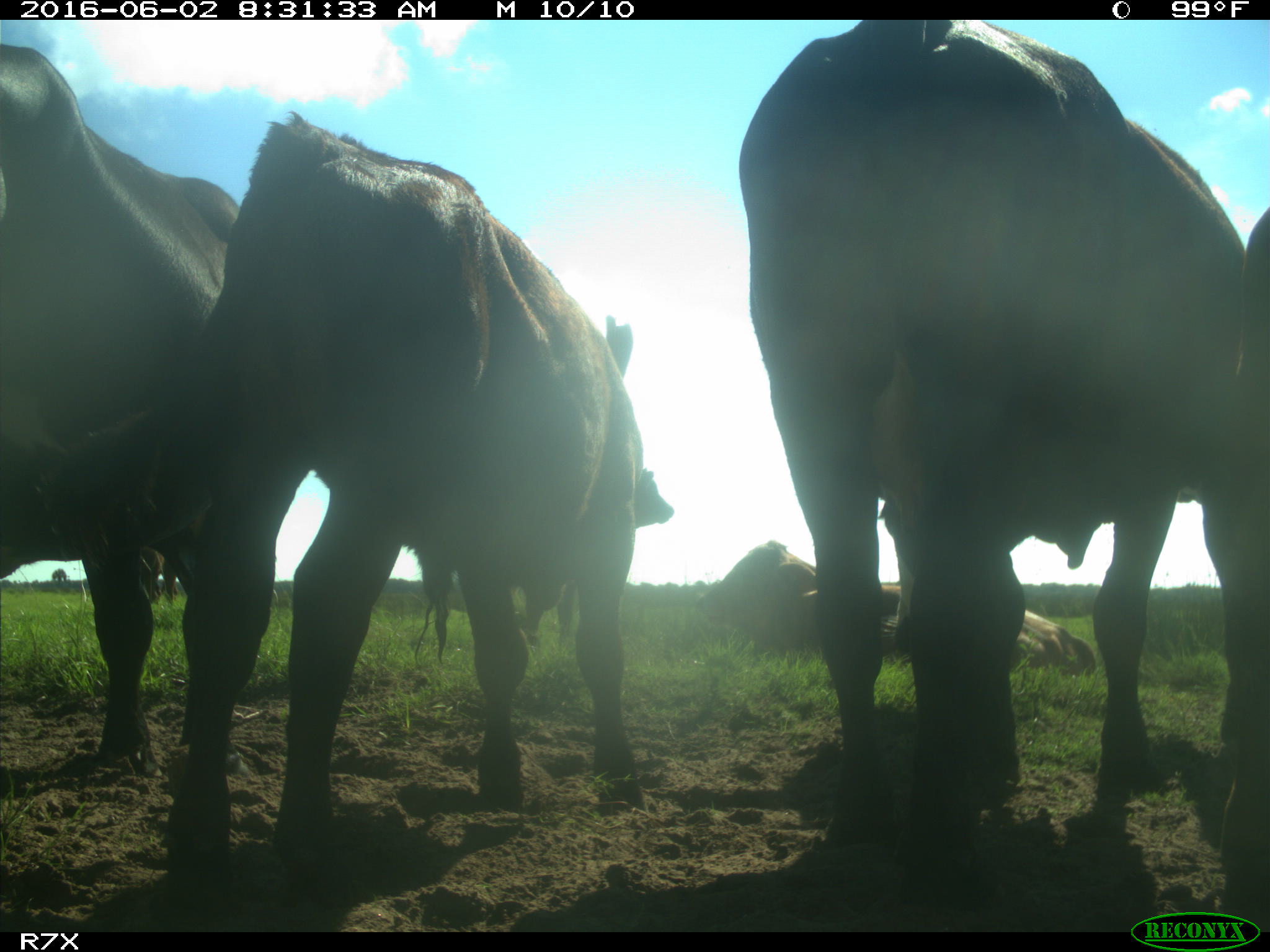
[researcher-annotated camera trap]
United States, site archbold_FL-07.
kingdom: Animalia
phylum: Chordata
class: Mammalia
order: Artiodactyla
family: Bovidae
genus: Bos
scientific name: Bos taurus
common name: domestic cow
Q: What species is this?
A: Bos taurus (domestic cow).